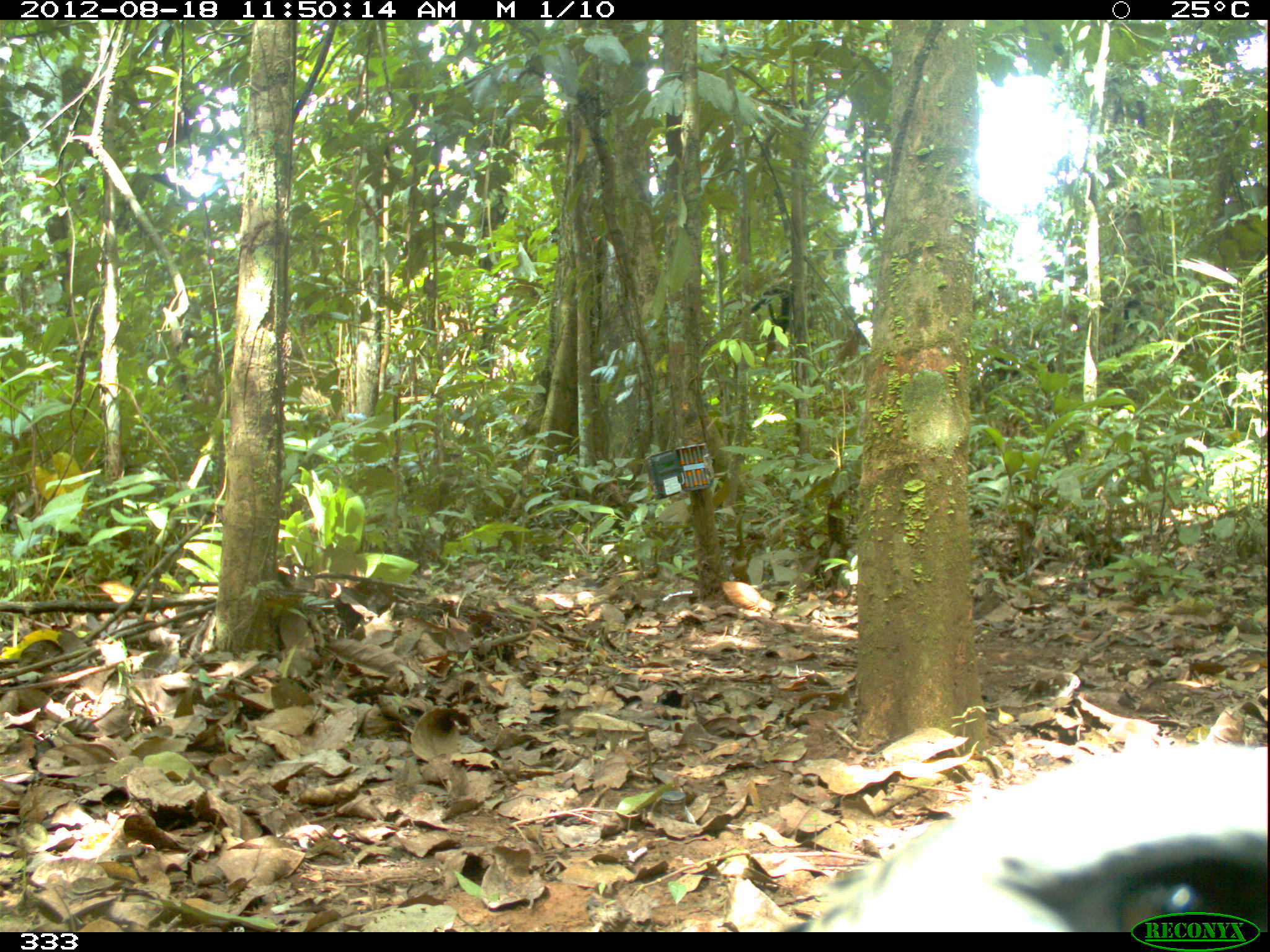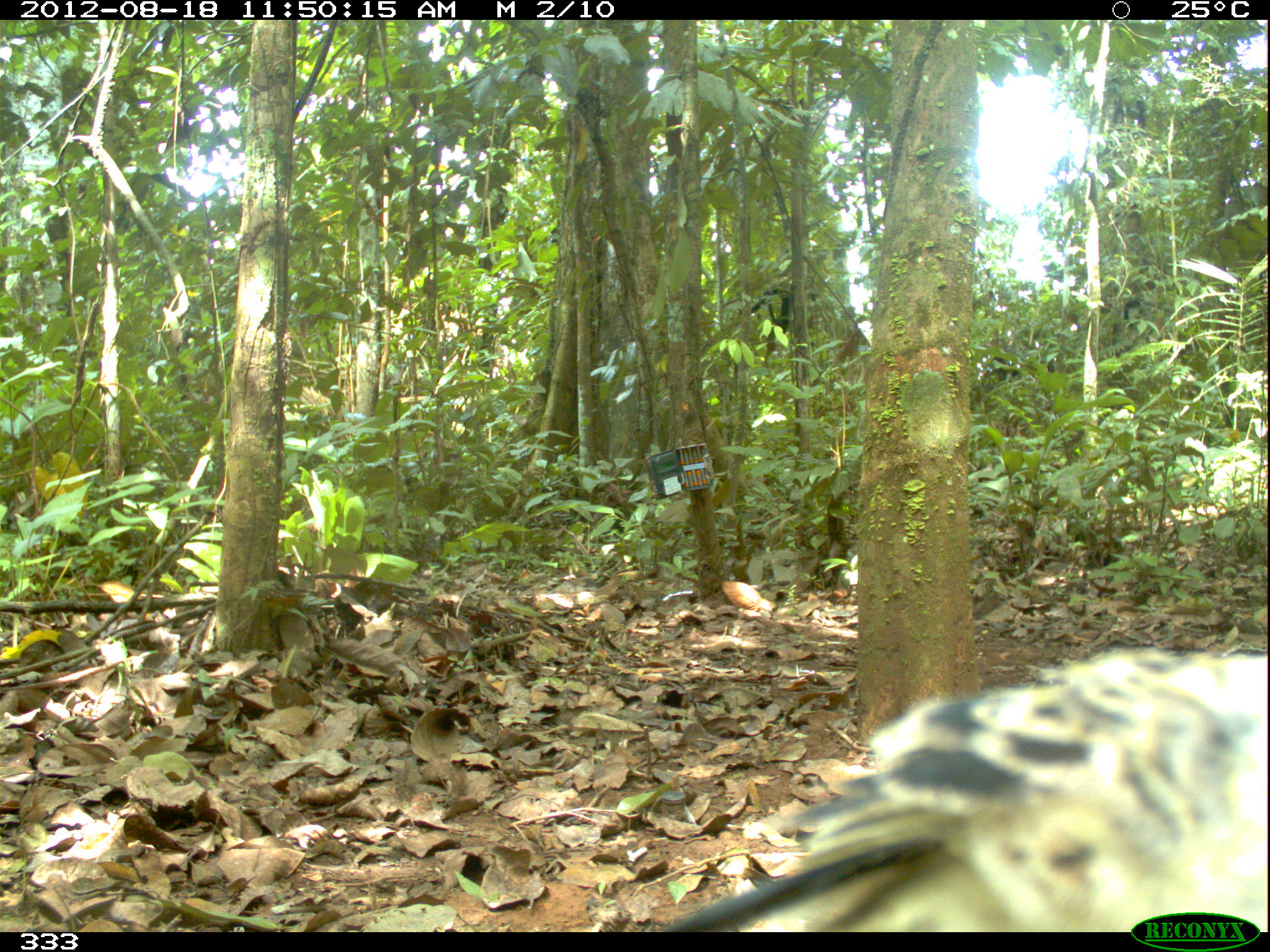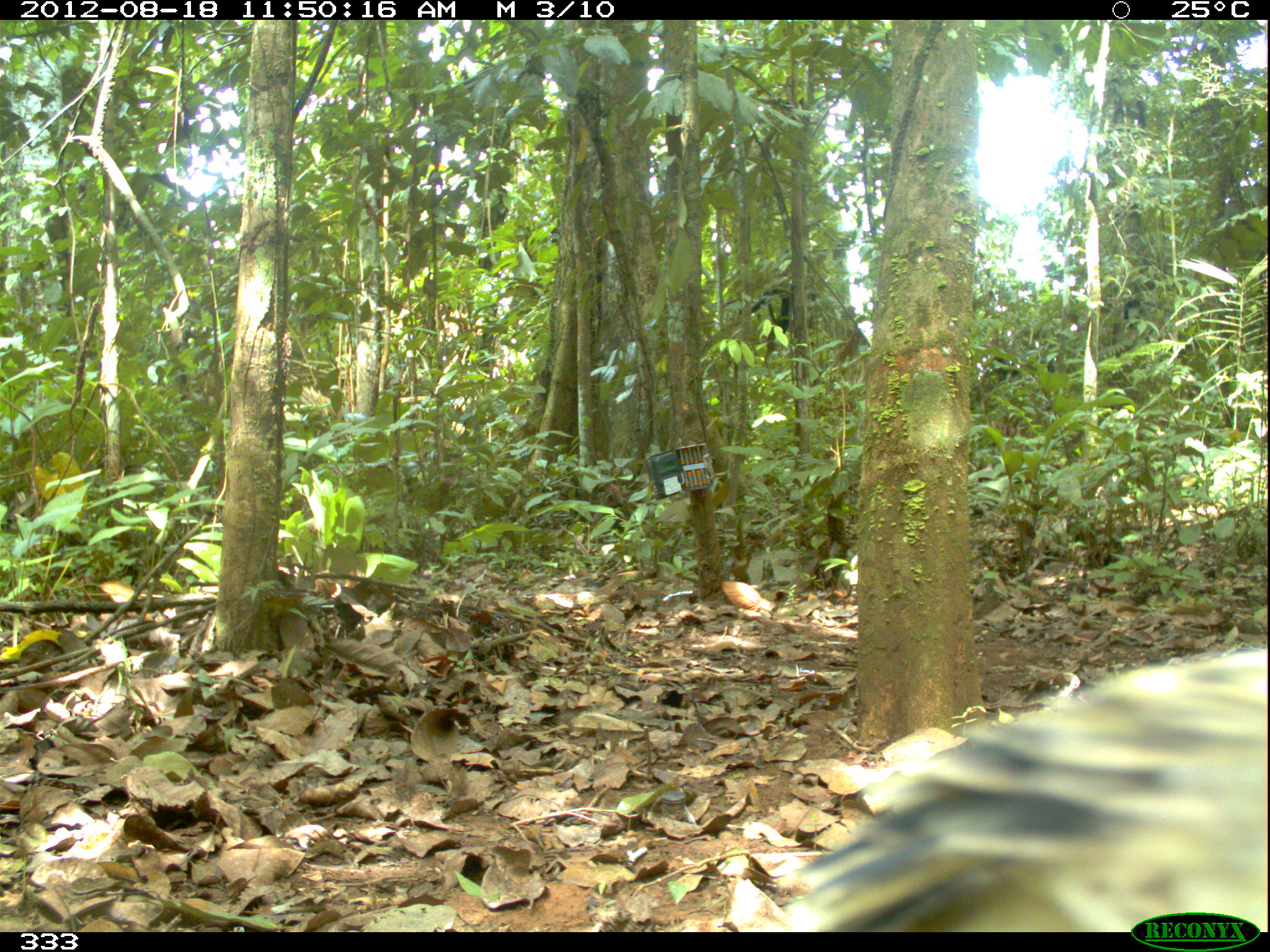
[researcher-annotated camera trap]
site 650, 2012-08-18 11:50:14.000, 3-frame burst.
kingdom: Animalia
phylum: Chordata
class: Aves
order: Accipitriformes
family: Accipitridae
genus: Morphnus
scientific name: Morphnus guianensis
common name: crested eagle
Morphnus guianensis (crested eagle).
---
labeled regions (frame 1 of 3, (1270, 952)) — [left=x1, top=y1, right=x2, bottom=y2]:
morphnus guianensis: [left=782, top=739, right=1267, bottom=932]